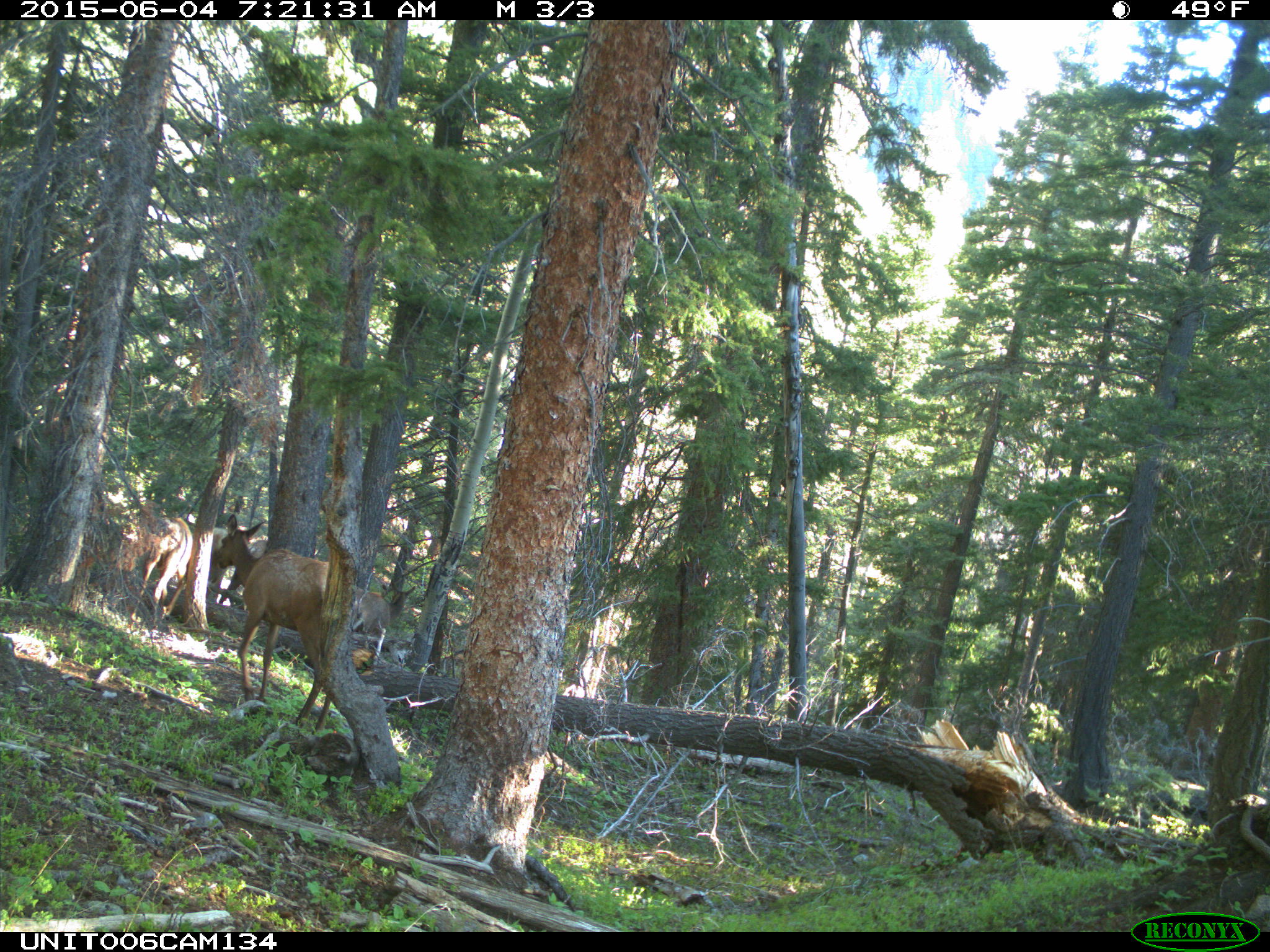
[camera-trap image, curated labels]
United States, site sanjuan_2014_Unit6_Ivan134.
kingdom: Animalia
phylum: Chordata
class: Mammalia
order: Artiodactyla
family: Cervidae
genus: Cervus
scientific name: Cervus elaphus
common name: red deer